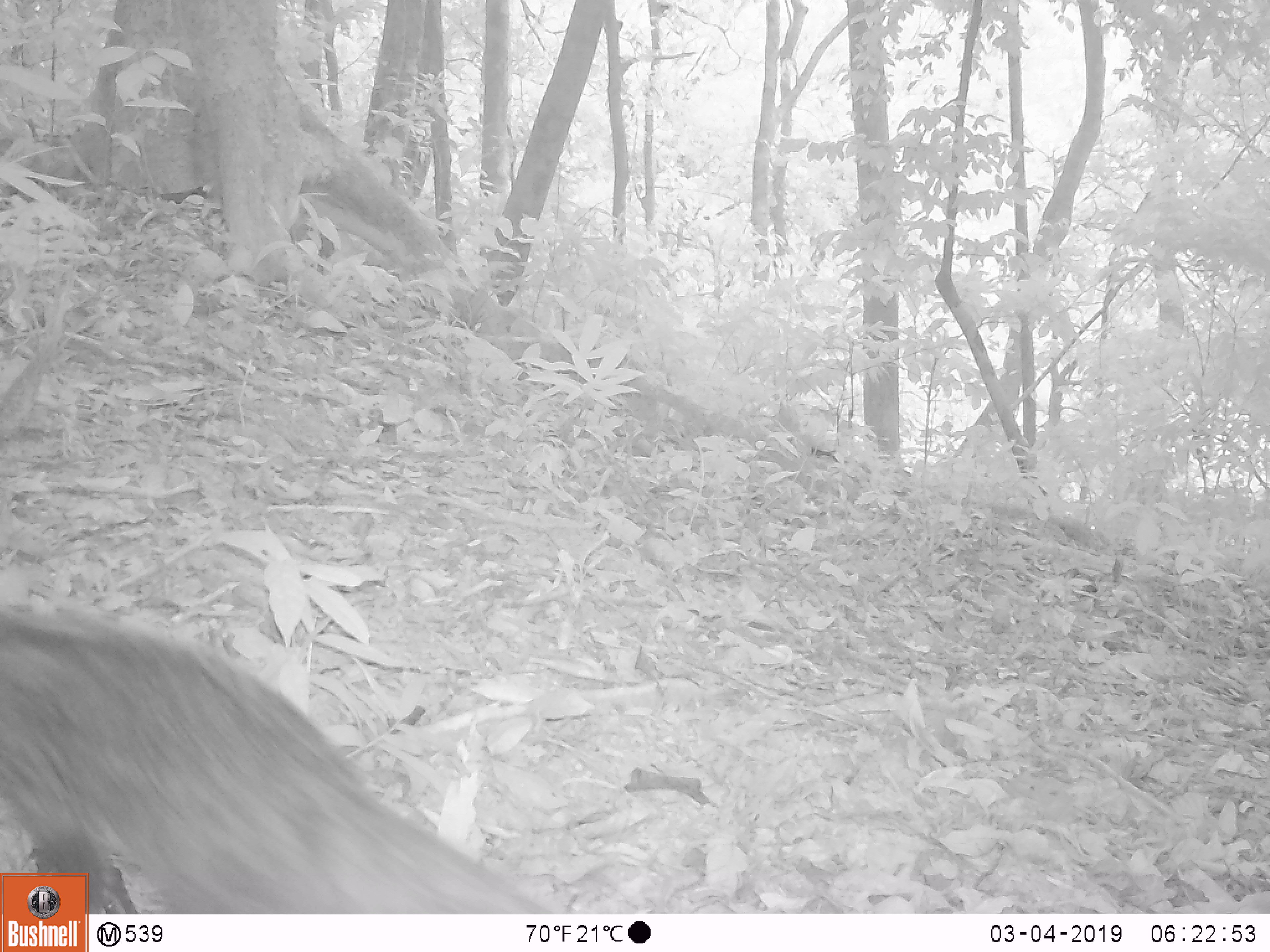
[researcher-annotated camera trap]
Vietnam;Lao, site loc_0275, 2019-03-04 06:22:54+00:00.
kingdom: Animalia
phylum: Chordata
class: Mammalia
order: Carnivora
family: Herpestidae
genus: Urva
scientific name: Urva urva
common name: crab-eating mongoose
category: crab eating mongoose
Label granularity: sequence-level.